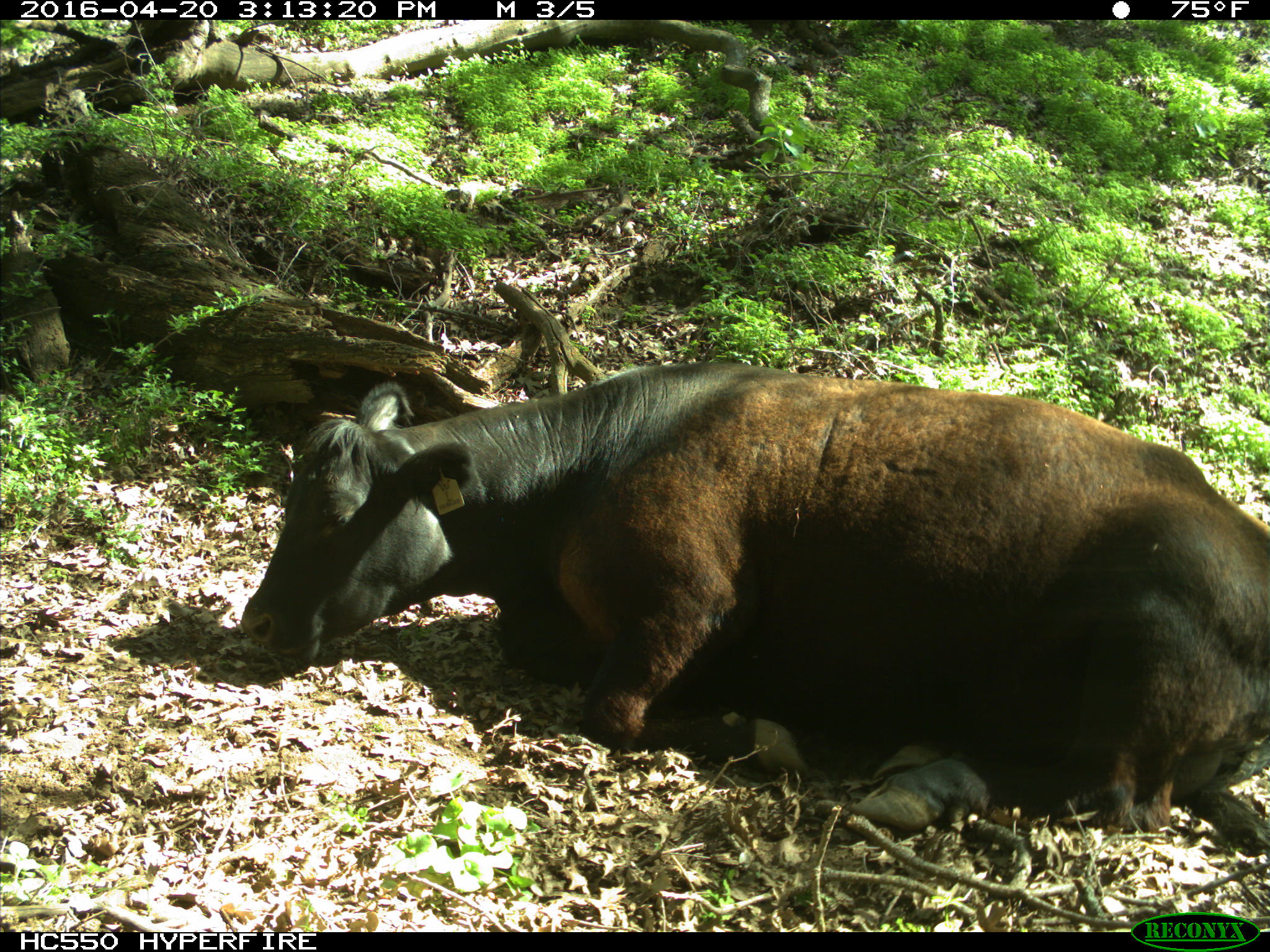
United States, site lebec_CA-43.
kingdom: Animalia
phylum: Chordata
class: Mammalia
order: Artiodactyla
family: Bovidae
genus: Bos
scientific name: Bos taurus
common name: domestic cow